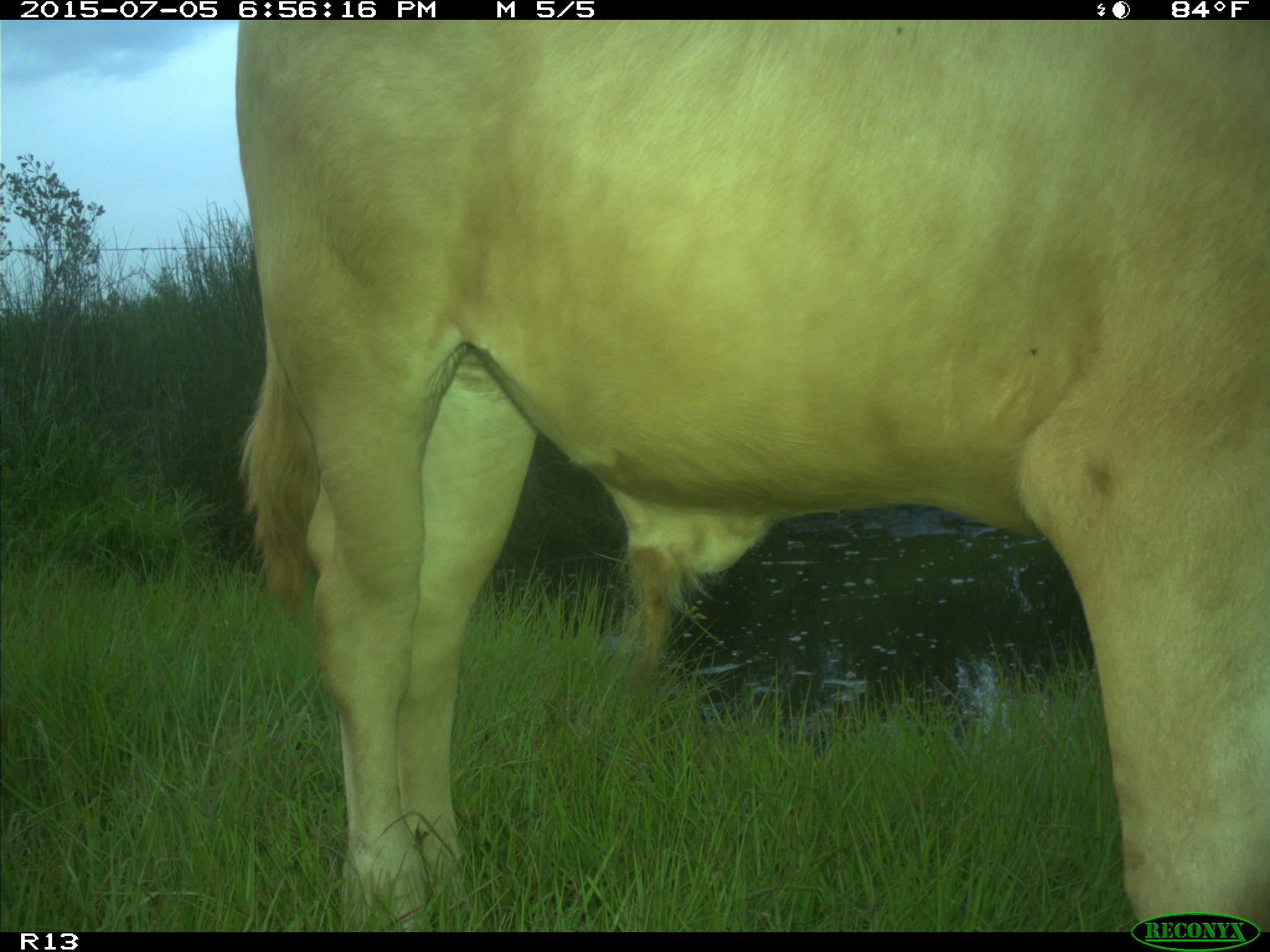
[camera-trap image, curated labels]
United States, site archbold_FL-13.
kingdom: Animalia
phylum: Chordata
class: Mammalia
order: Artiodactyla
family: Bovidae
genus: Bos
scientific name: Bos taurus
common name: domestic cow